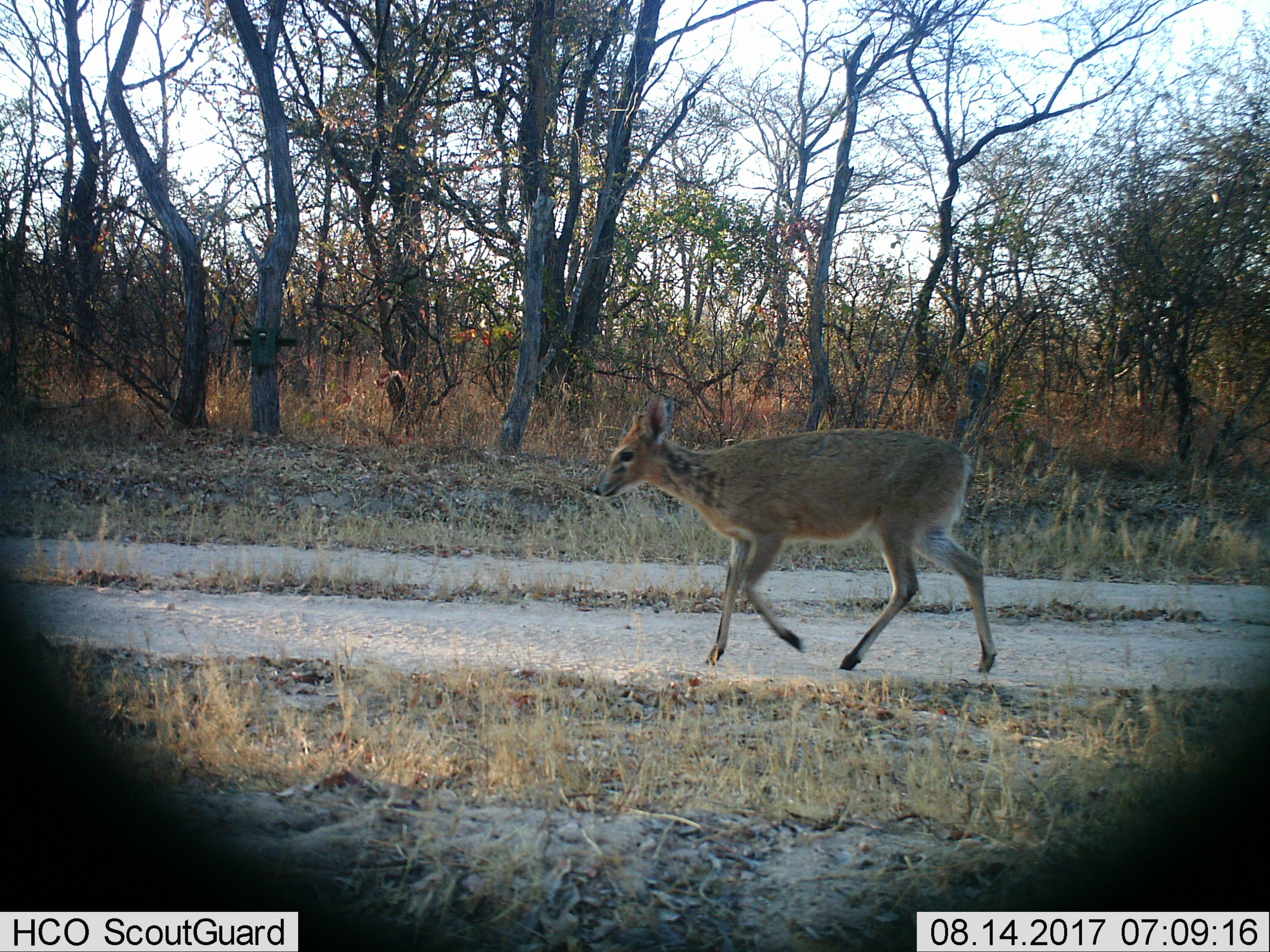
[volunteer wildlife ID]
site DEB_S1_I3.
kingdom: Animalia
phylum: Chordata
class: Mammalia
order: Artiodactyla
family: Bovidae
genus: Sylvicapra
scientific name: Sylvicapra grimmia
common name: common duiker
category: duikercommongrey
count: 1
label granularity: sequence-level